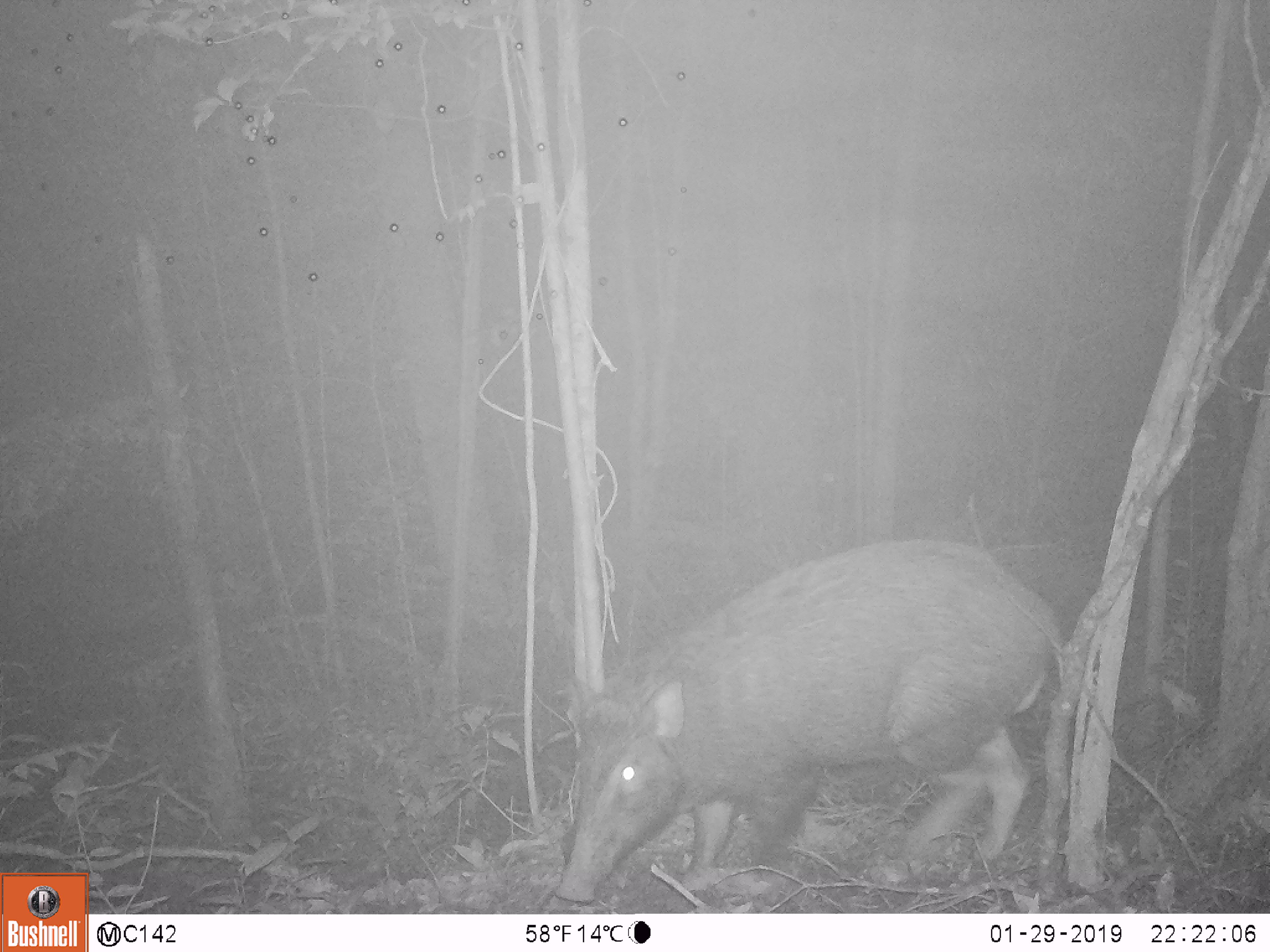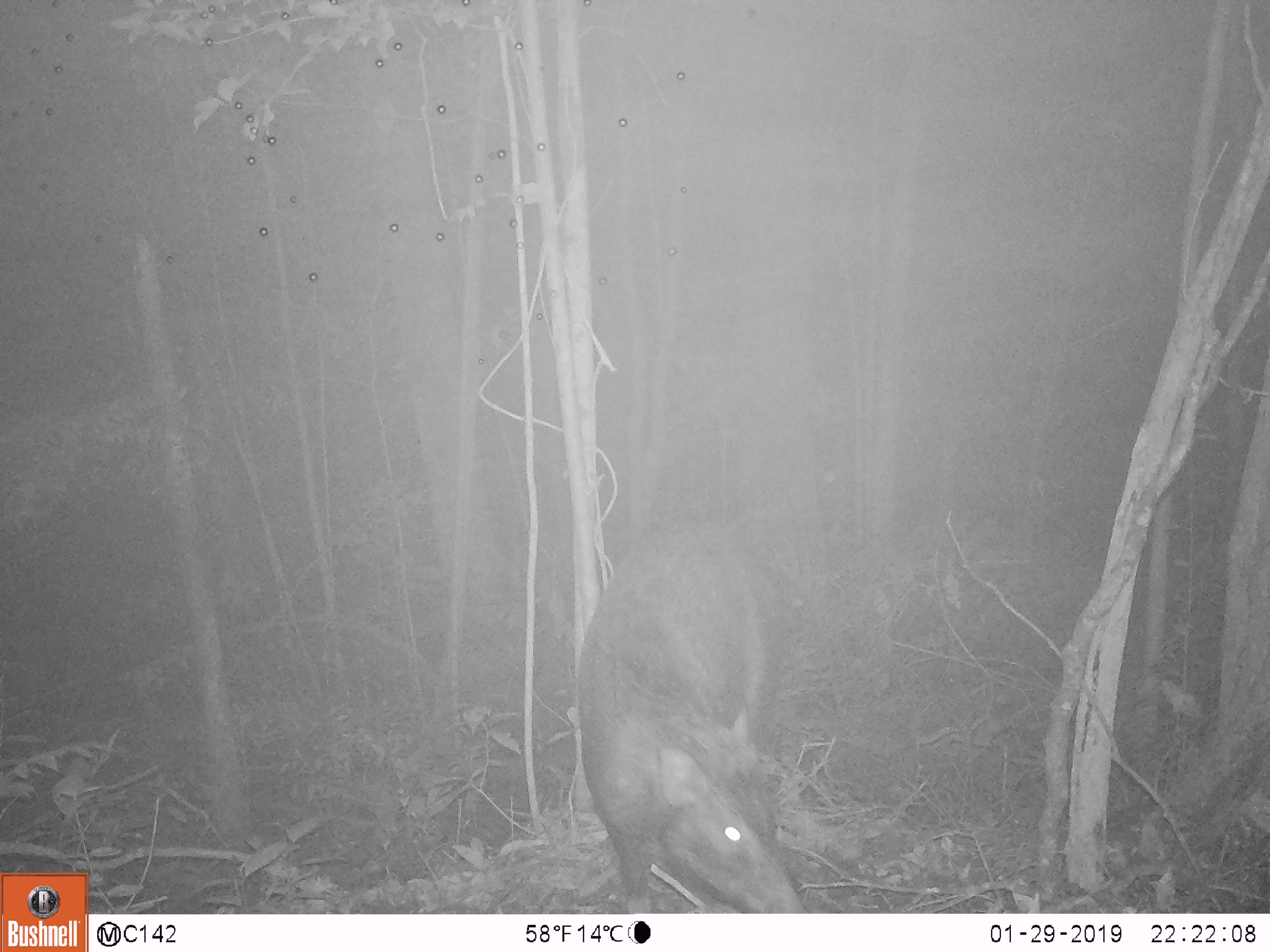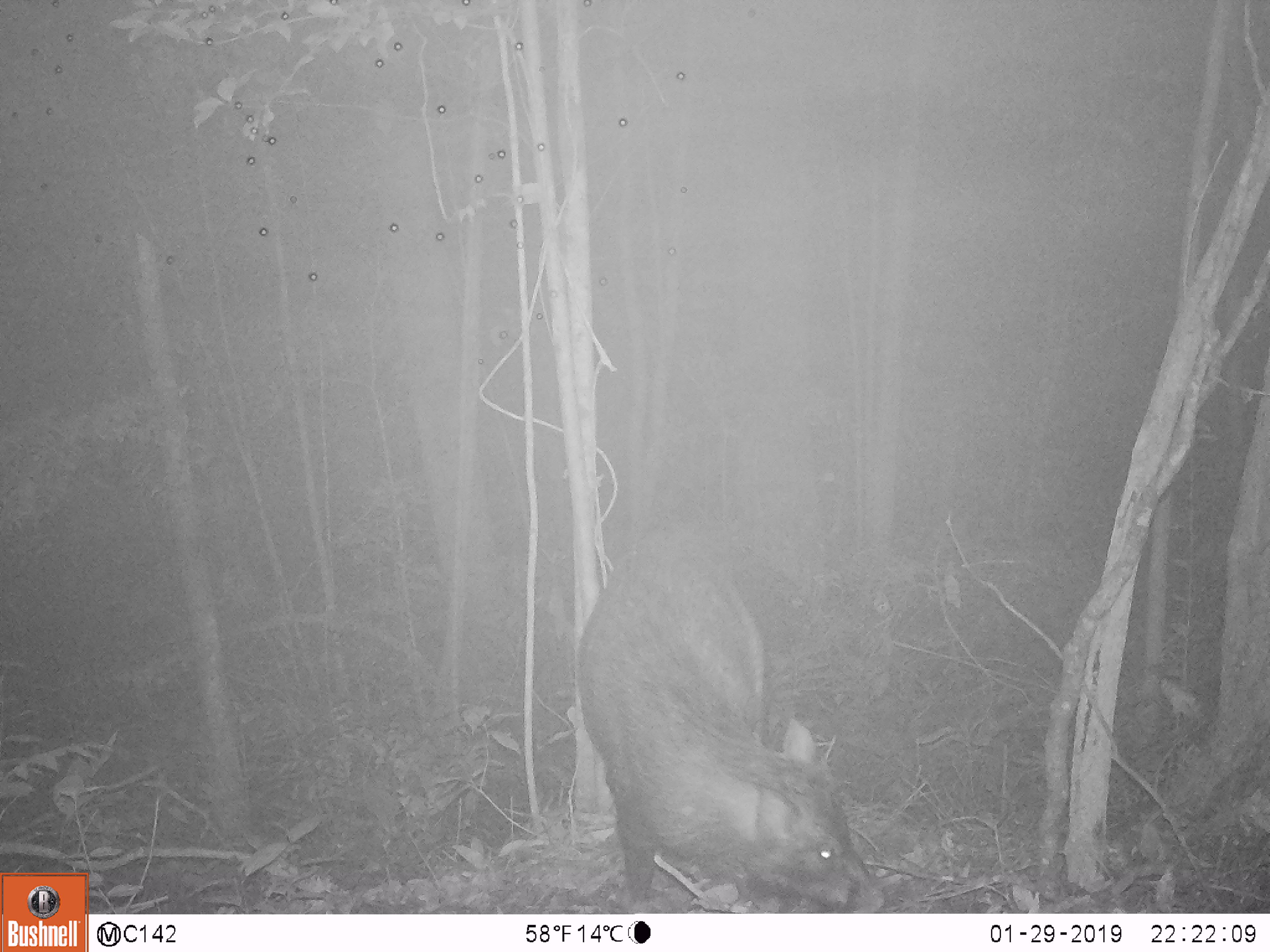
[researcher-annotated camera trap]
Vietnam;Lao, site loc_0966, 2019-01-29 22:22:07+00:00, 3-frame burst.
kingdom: Animalia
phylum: Chordata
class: Mammalia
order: Artiodactyla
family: Suidae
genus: Sus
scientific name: Sus scrofa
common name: eurasian wild pig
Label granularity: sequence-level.